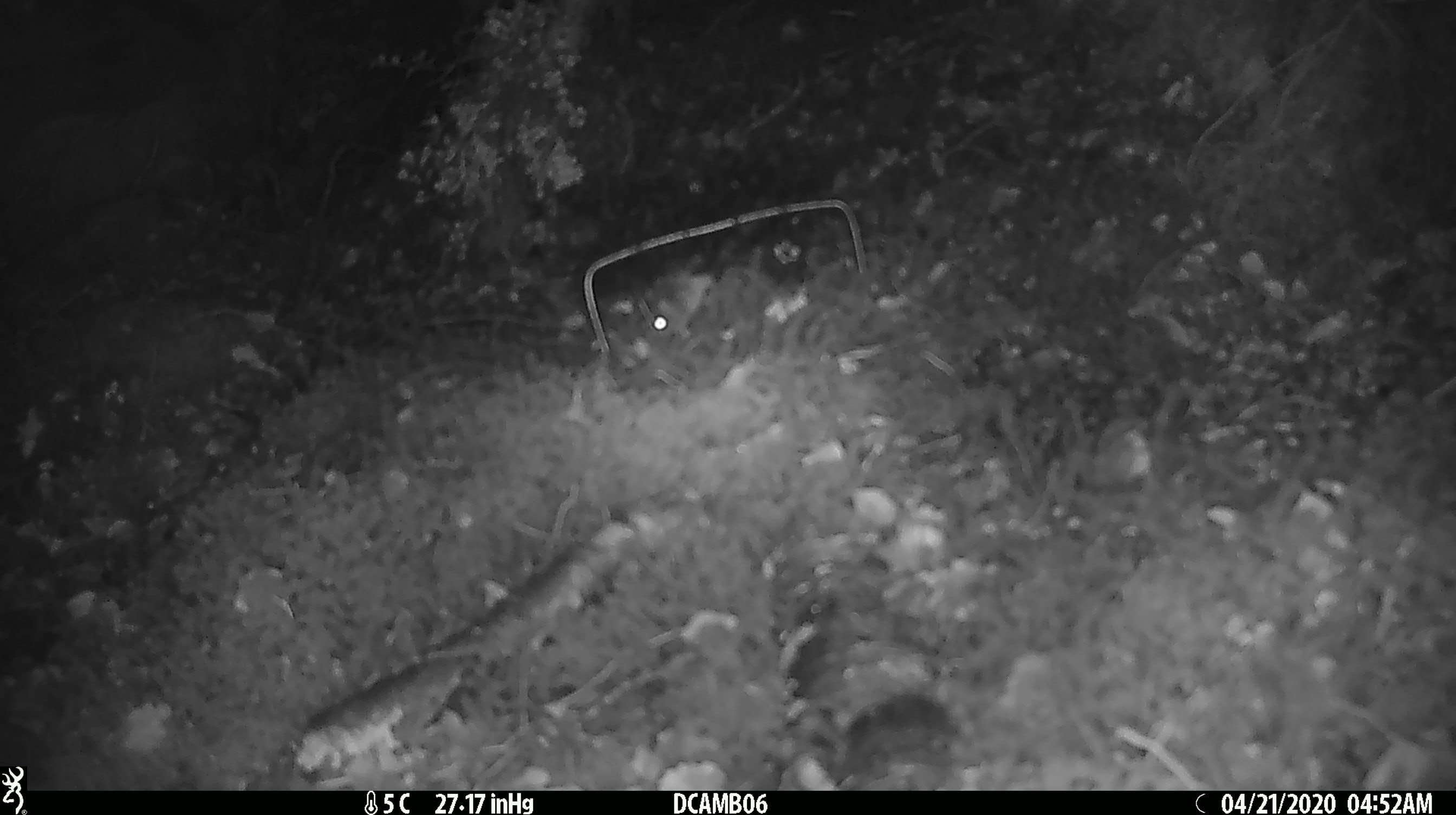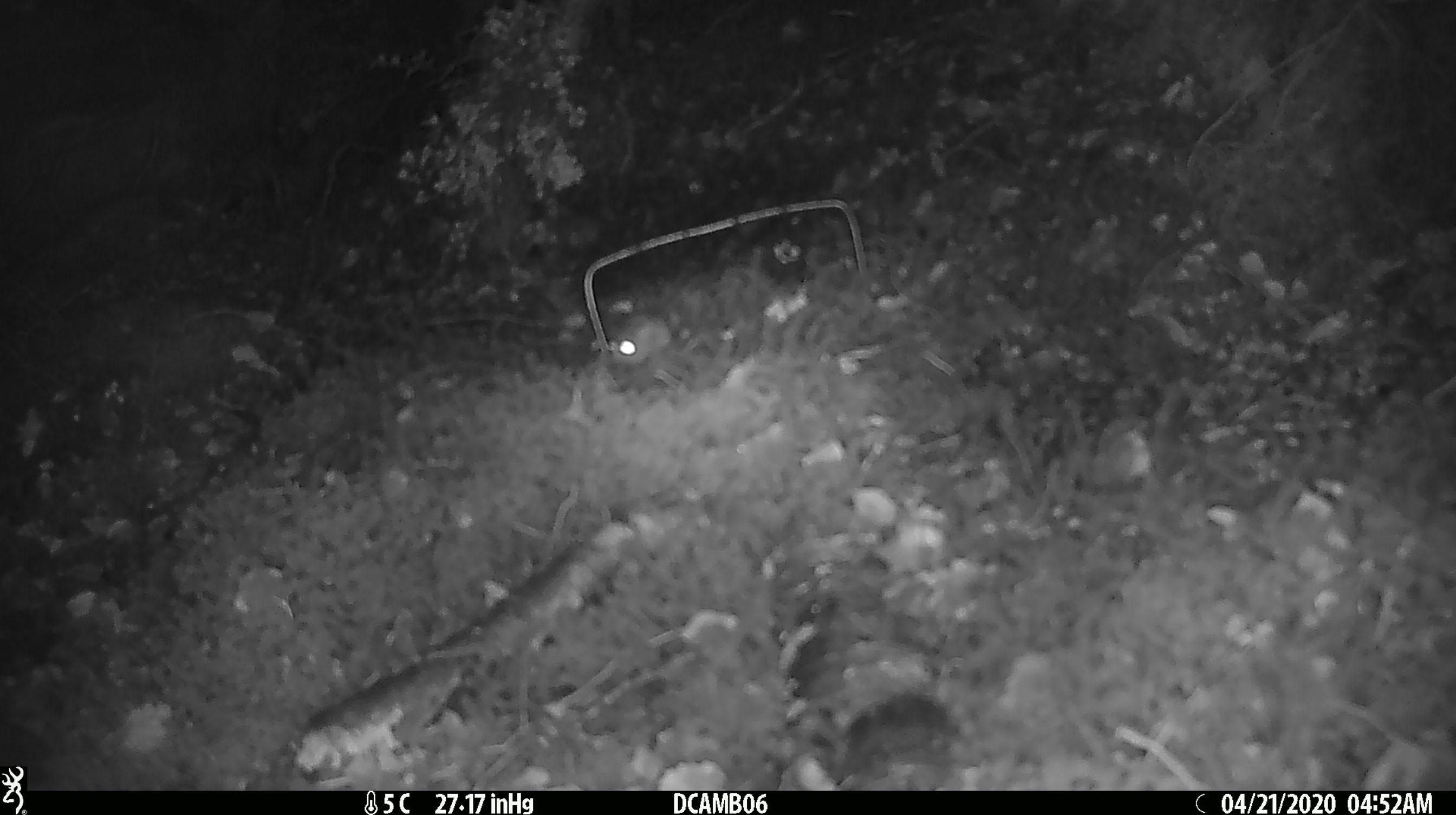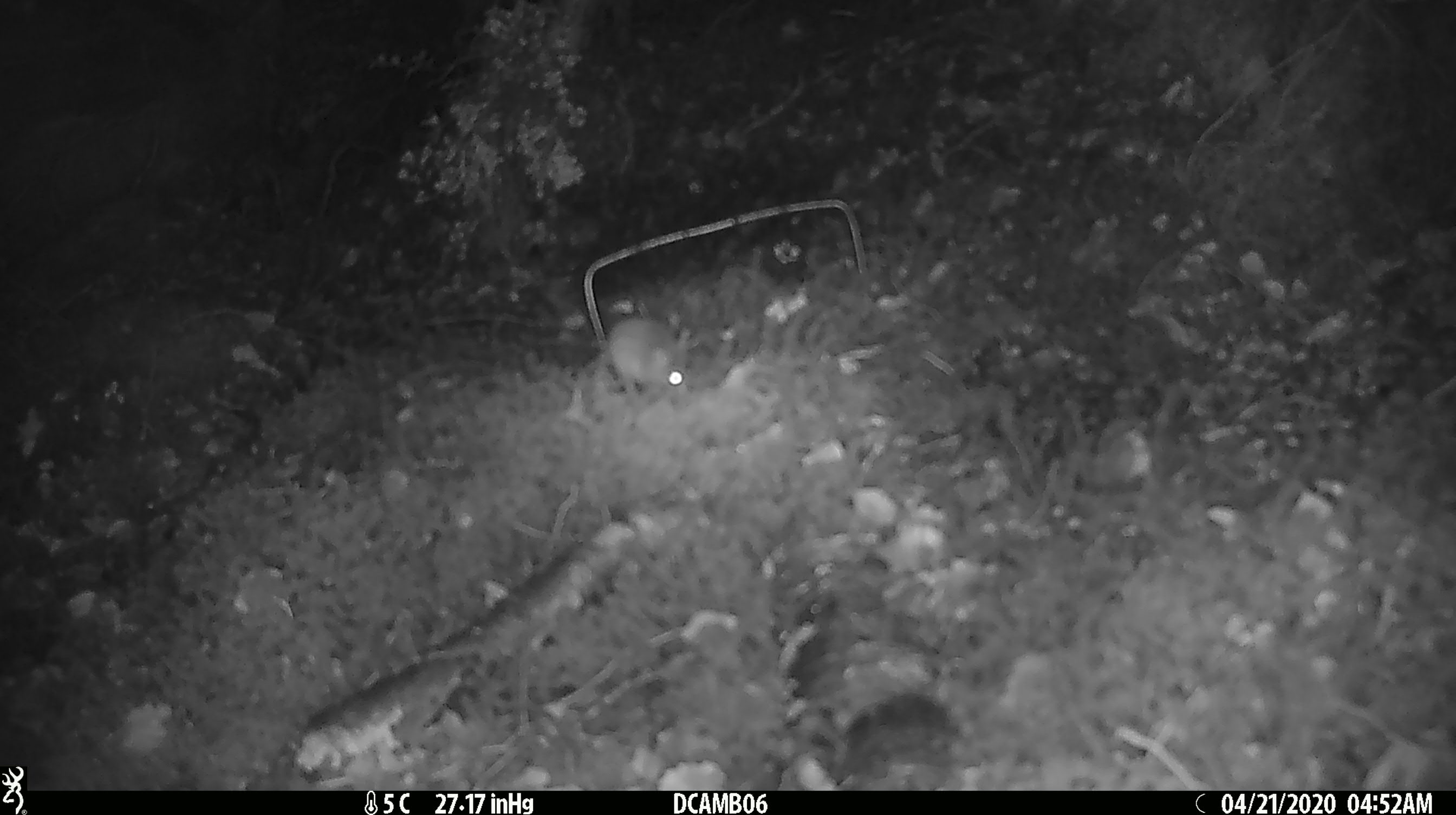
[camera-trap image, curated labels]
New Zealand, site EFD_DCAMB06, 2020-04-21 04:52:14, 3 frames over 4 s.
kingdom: Animalia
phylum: Chordata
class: Mammalia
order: Rodentia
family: Muridae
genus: Mus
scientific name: Mus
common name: mouse